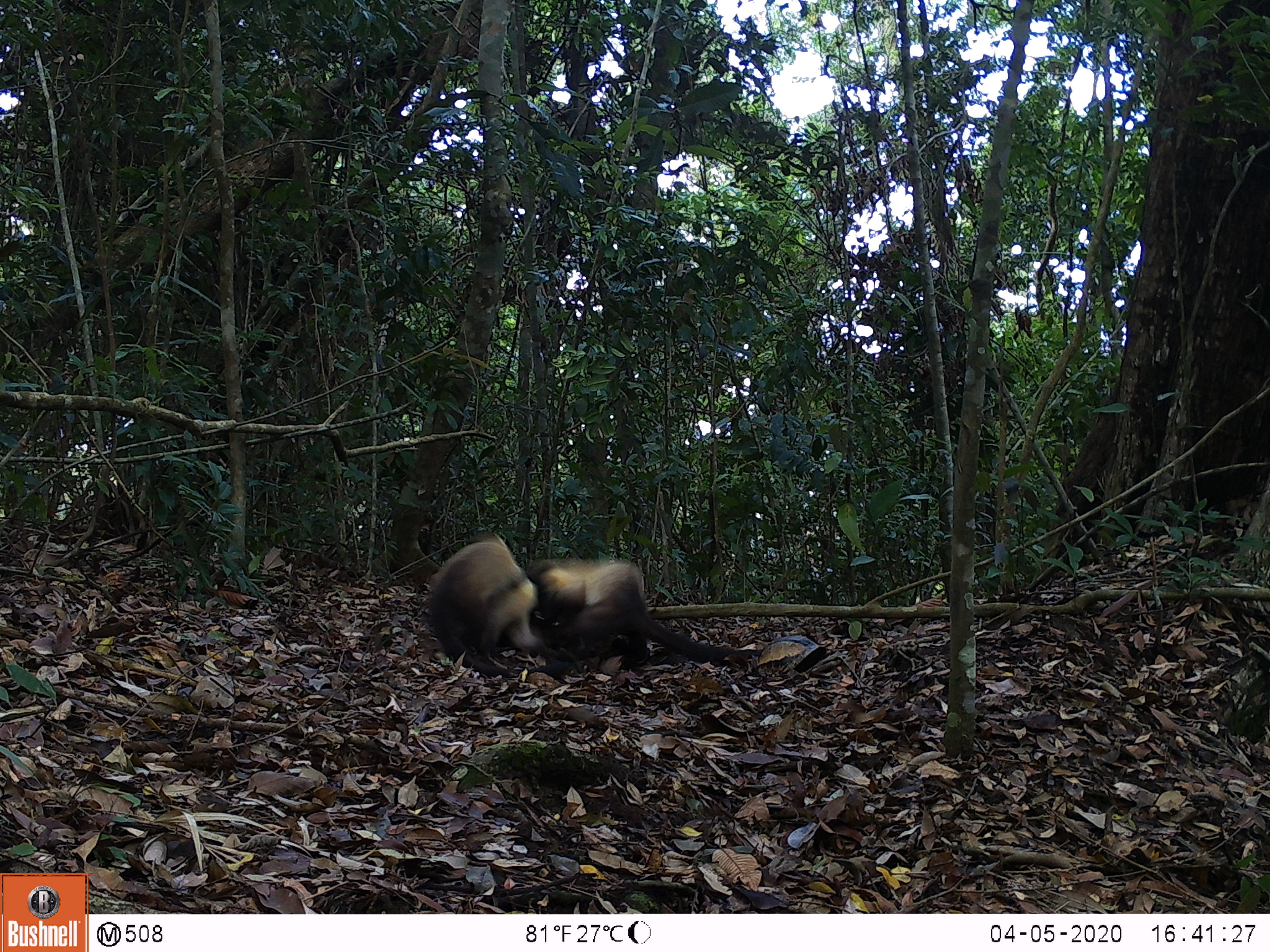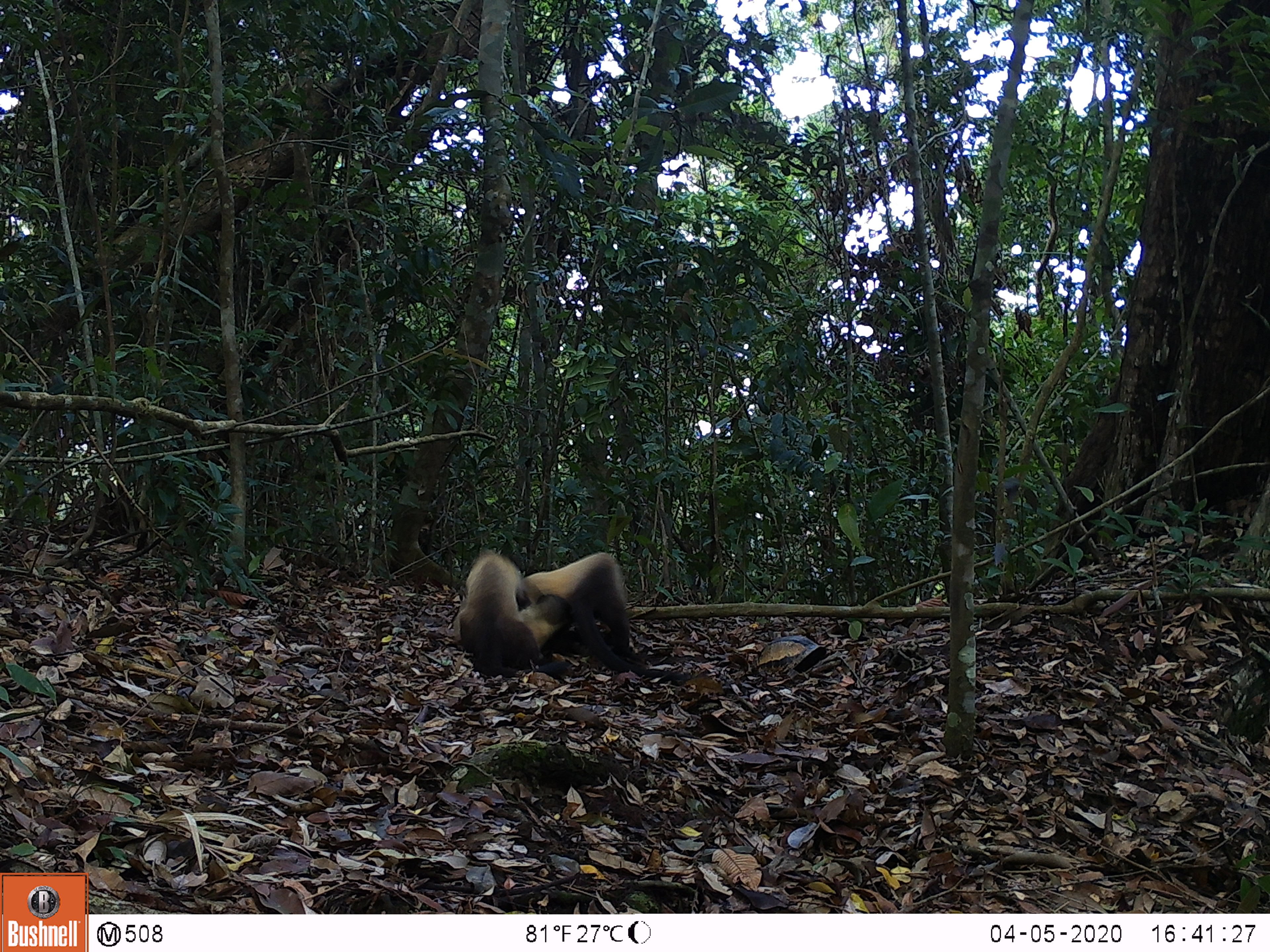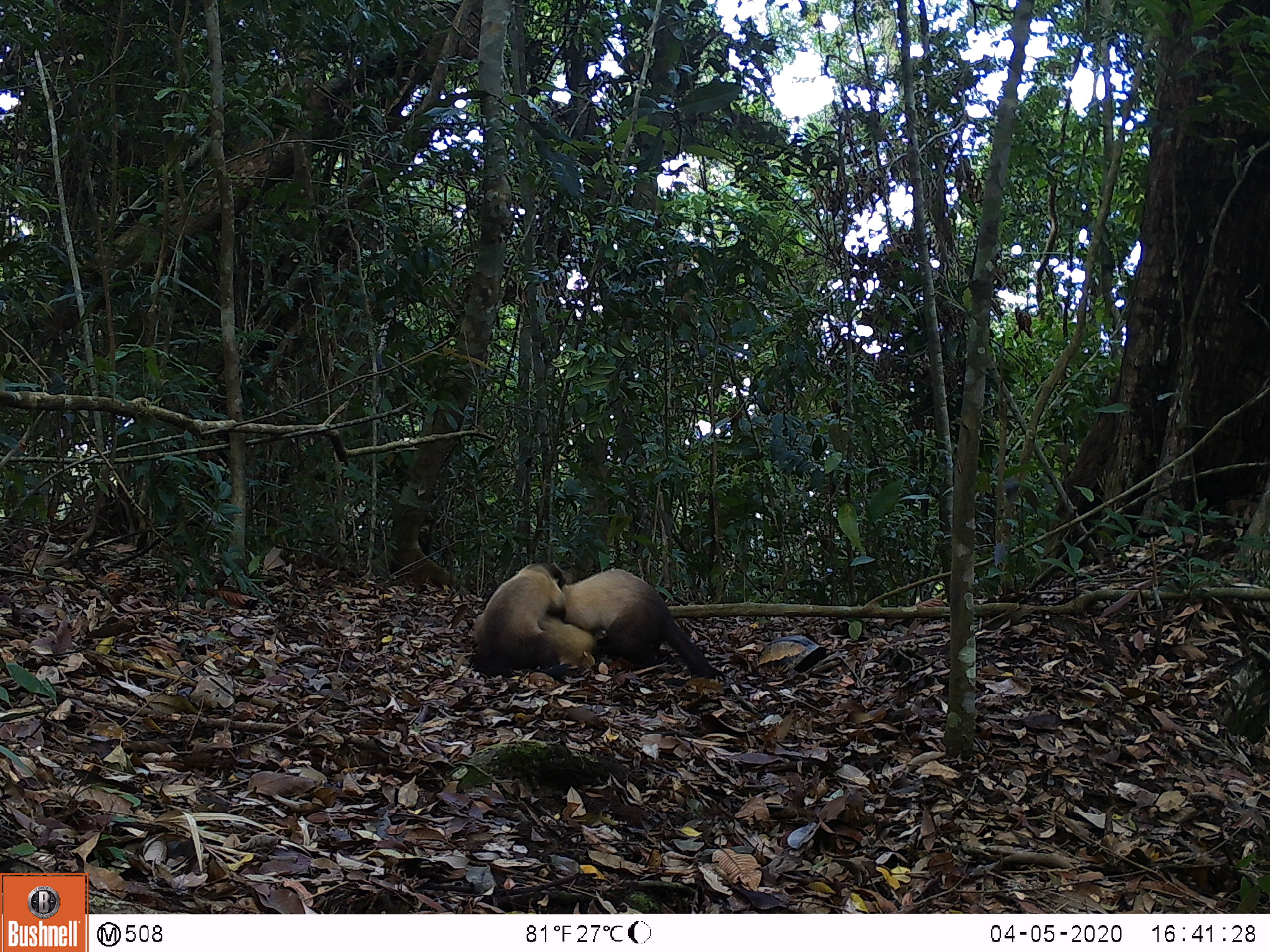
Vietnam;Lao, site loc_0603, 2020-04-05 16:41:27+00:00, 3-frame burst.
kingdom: Animalia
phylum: Chordata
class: Mammalia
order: Carnivora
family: Mustelidae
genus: Martes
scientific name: Martes flavigula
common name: yellow-throated marten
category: yellow throated marten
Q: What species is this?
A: Yellow throated marten (yellow-throated marten) (Martes flavigula).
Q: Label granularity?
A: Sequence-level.